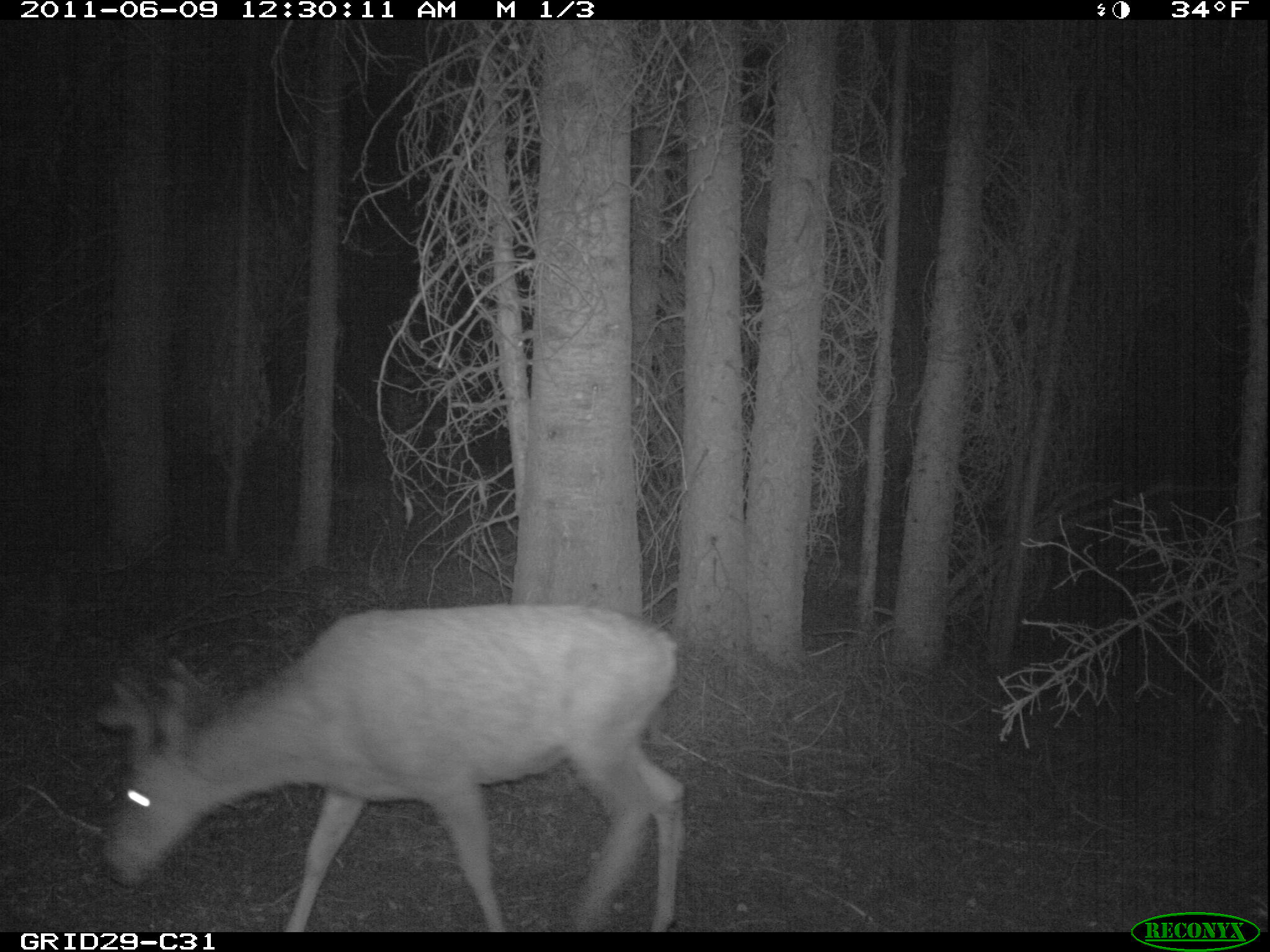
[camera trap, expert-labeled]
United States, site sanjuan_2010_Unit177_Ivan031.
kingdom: Animalia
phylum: Chordata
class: Mammalia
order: Artiodactyla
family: Cervidae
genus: Odocoileus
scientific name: Odocoileus hemionus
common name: mule deer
Odocoileus hemionus (mule deer).